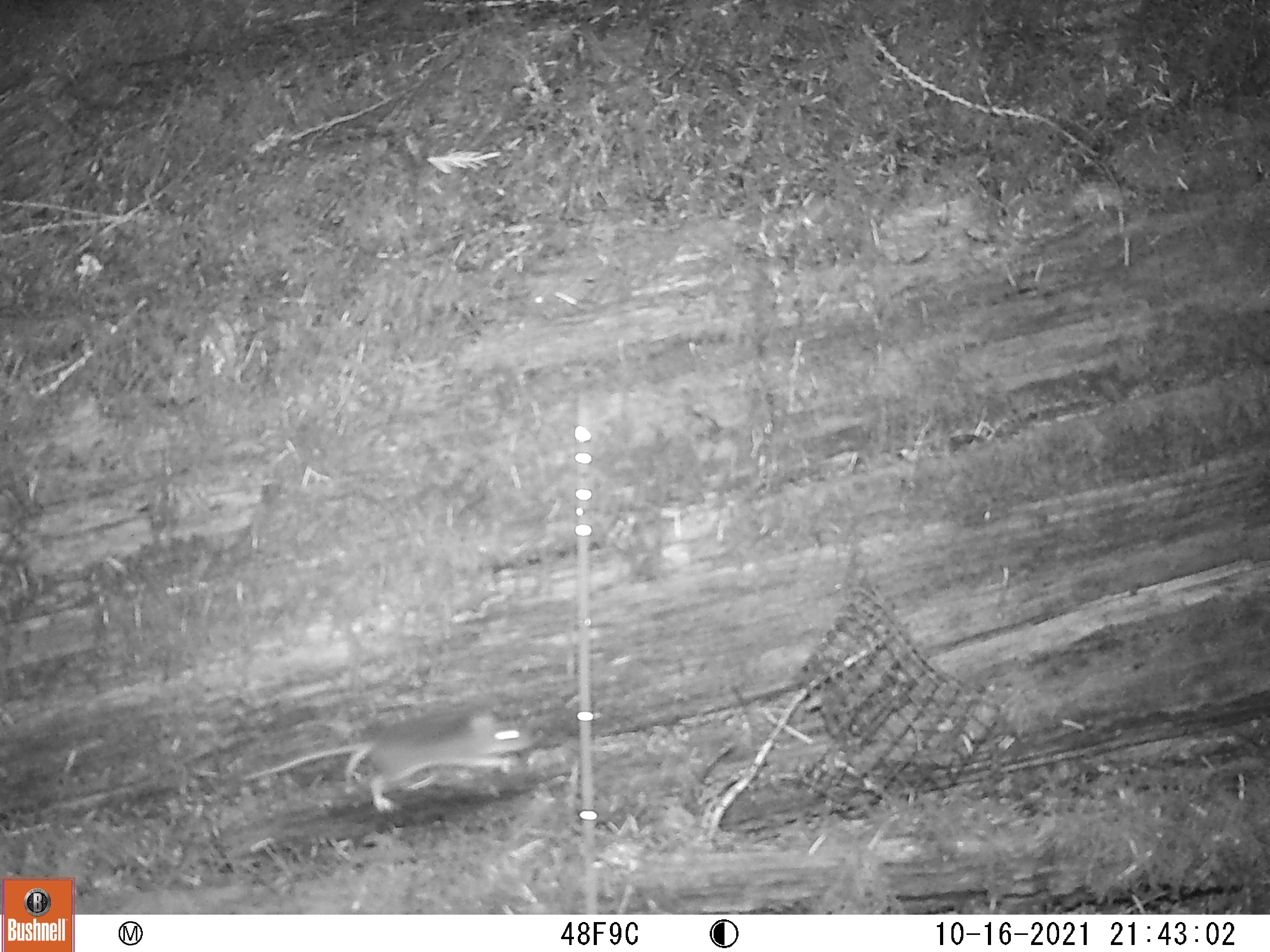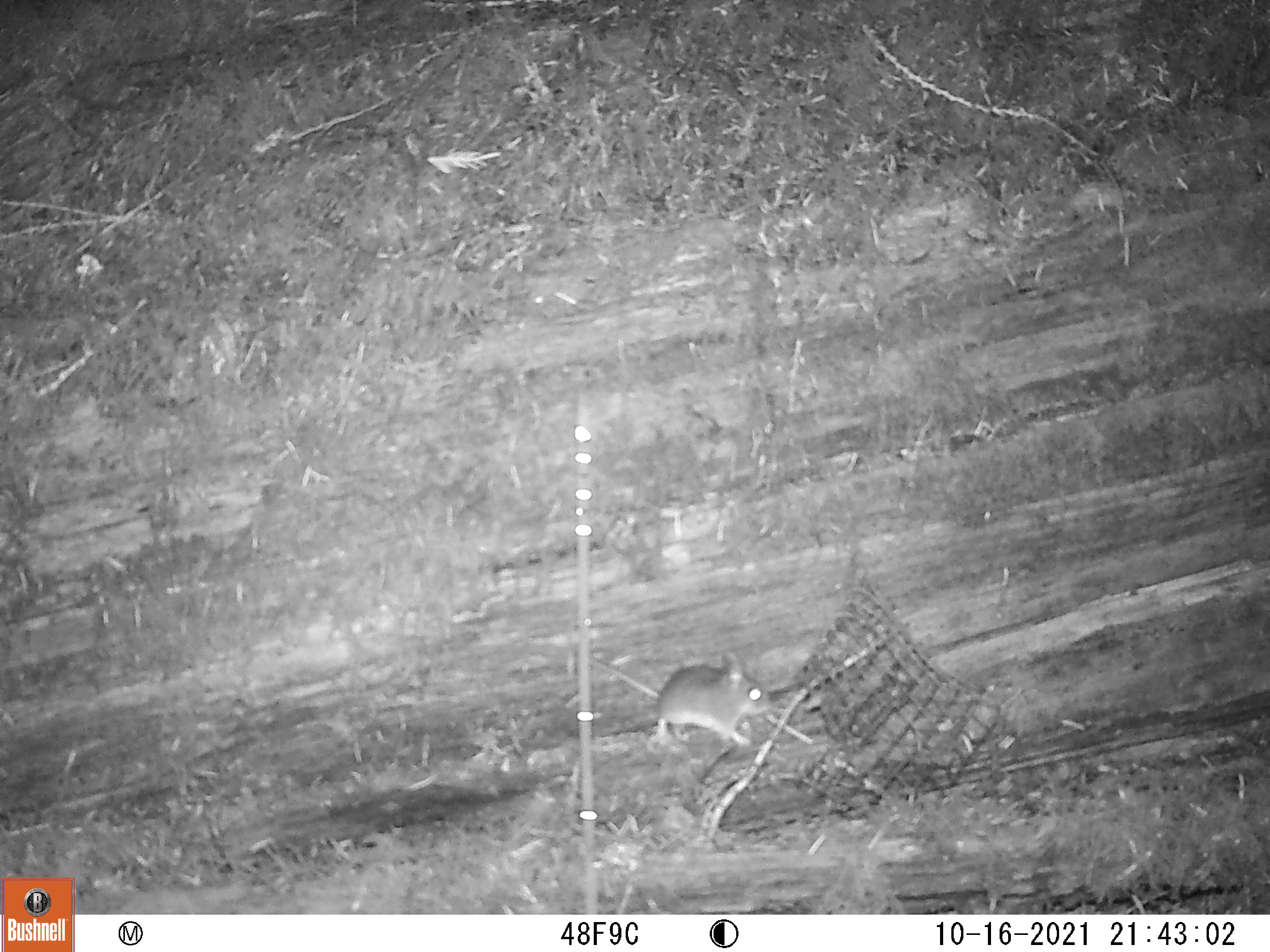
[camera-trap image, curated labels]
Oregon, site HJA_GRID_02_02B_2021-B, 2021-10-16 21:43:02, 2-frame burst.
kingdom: Animalia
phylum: Chordata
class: Mammalia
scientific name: Mammalia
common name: small mammal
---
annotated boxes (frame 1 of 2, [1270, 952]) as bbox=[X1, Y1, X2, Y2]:
small mammal: bbox=[219, 708, 565, 811]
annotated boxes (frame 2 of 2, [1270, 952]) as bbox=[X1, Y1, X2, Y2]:
small mammal: bbox=[577, 641, 785, 770]